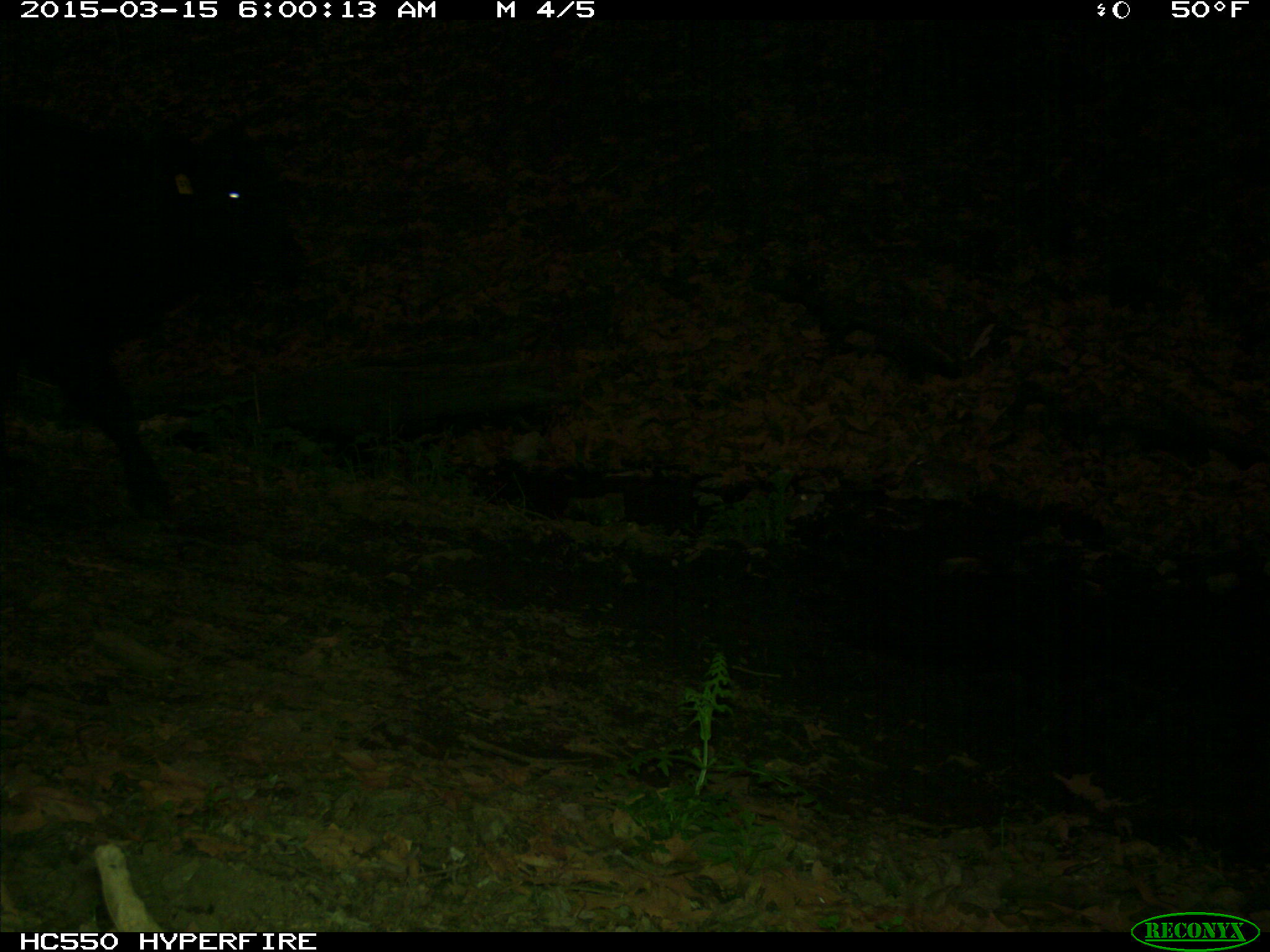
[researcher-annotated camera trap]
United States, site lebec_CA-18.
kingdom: Animalia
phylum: Chordata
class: Mammalia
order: Artiodactyla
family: Bovidae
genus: Bos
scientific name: Bos taurus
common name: domestic cow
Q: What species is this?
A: Bos taurus (domestic cow).